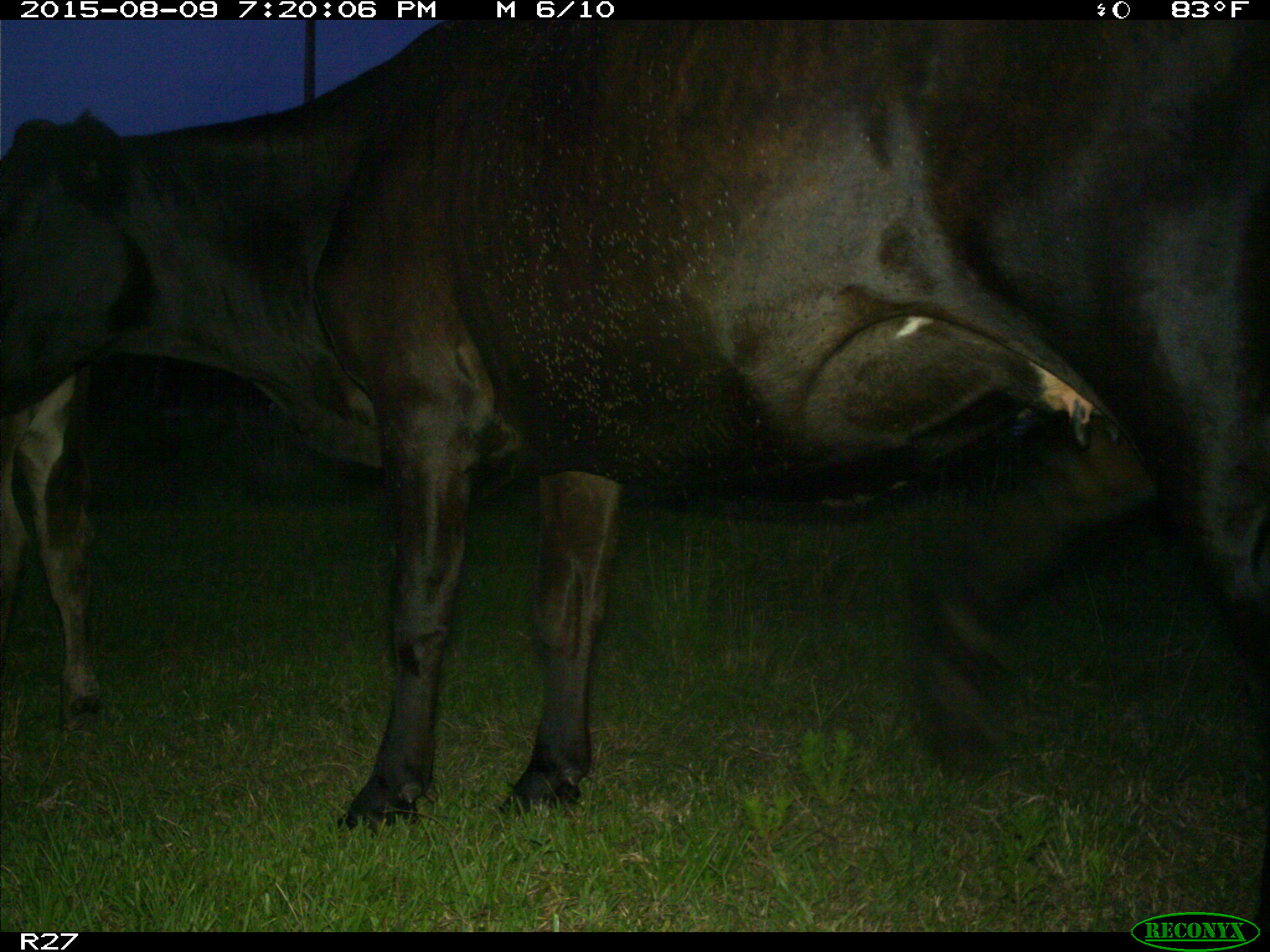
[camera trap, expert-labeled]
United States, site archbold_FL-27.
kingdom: Animalia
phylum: Chordata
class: Mammalia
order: Artiodactyla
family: Bovidae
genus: Bos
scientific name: Bos taurus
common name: domestic cow